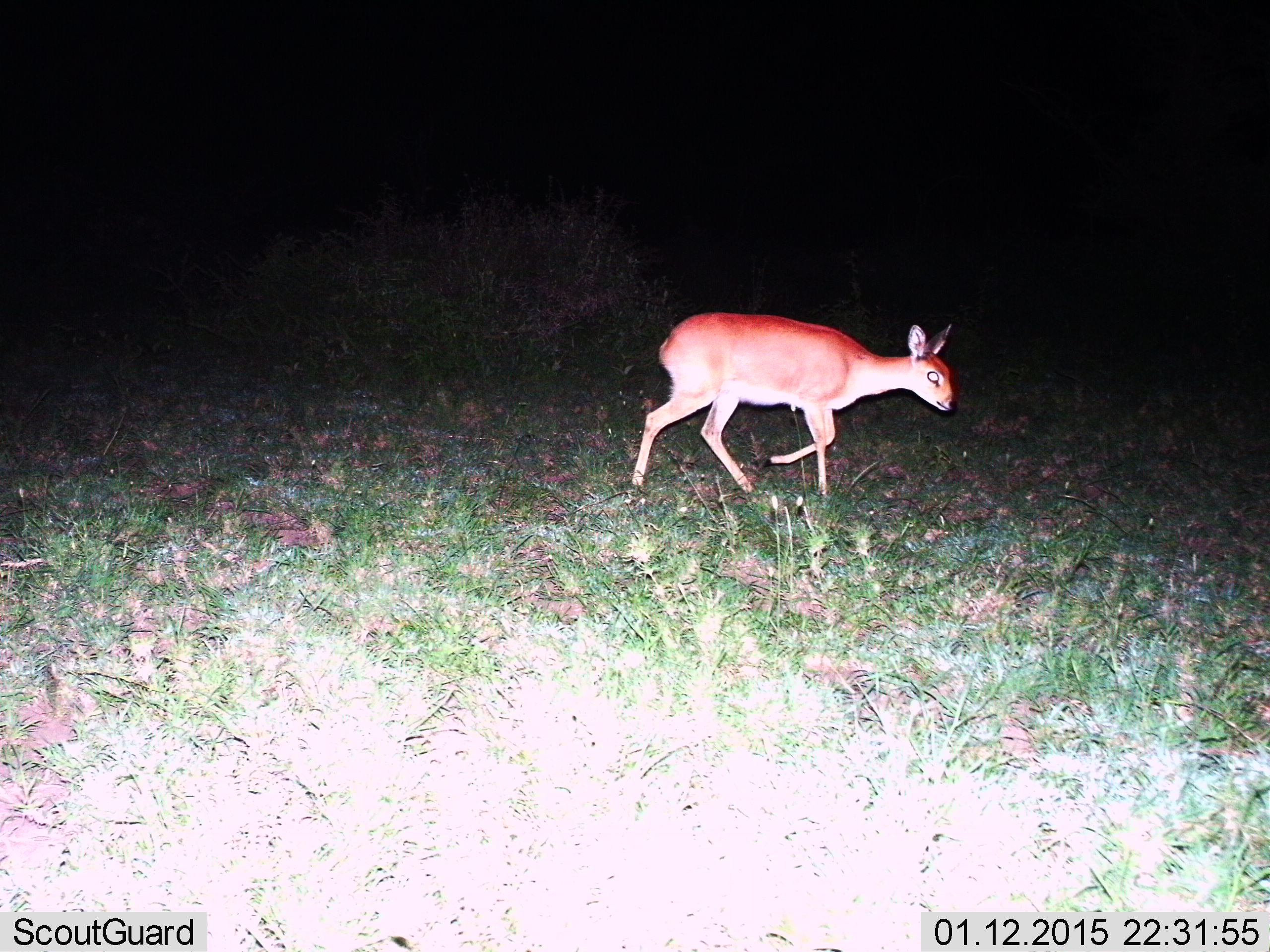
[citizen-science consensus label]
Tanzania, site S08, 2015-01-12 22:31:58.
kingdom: Animalia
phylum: Chordata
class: Mammalia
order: Artiodactyla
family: Bovidae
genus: Madoqua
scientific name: Madoqua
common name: dikdik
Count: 1.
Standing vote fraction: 10%.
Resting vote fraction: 0%.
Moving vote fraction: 90%.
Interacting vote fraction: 0%.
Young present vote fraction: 0%.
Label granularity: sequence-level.